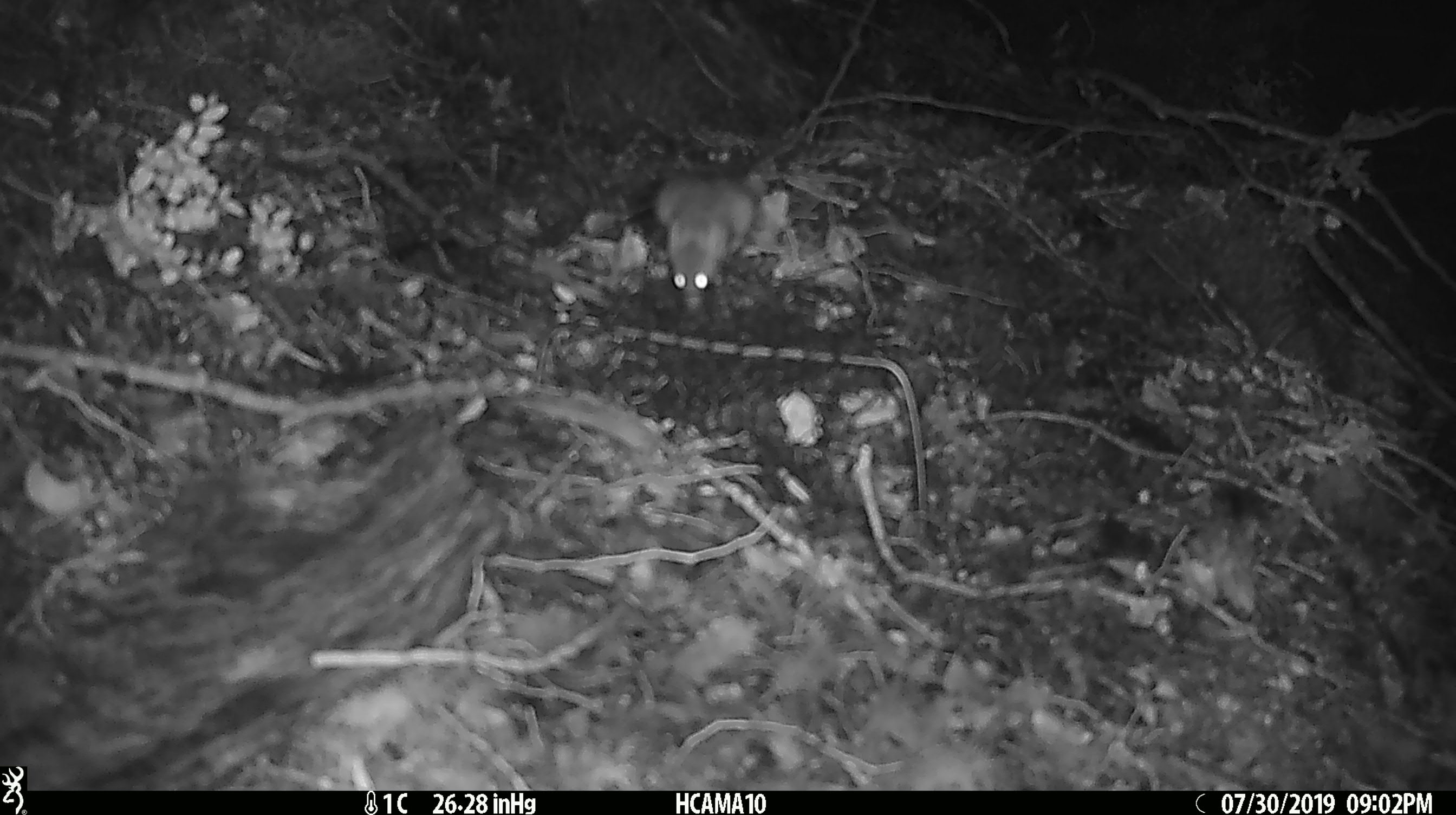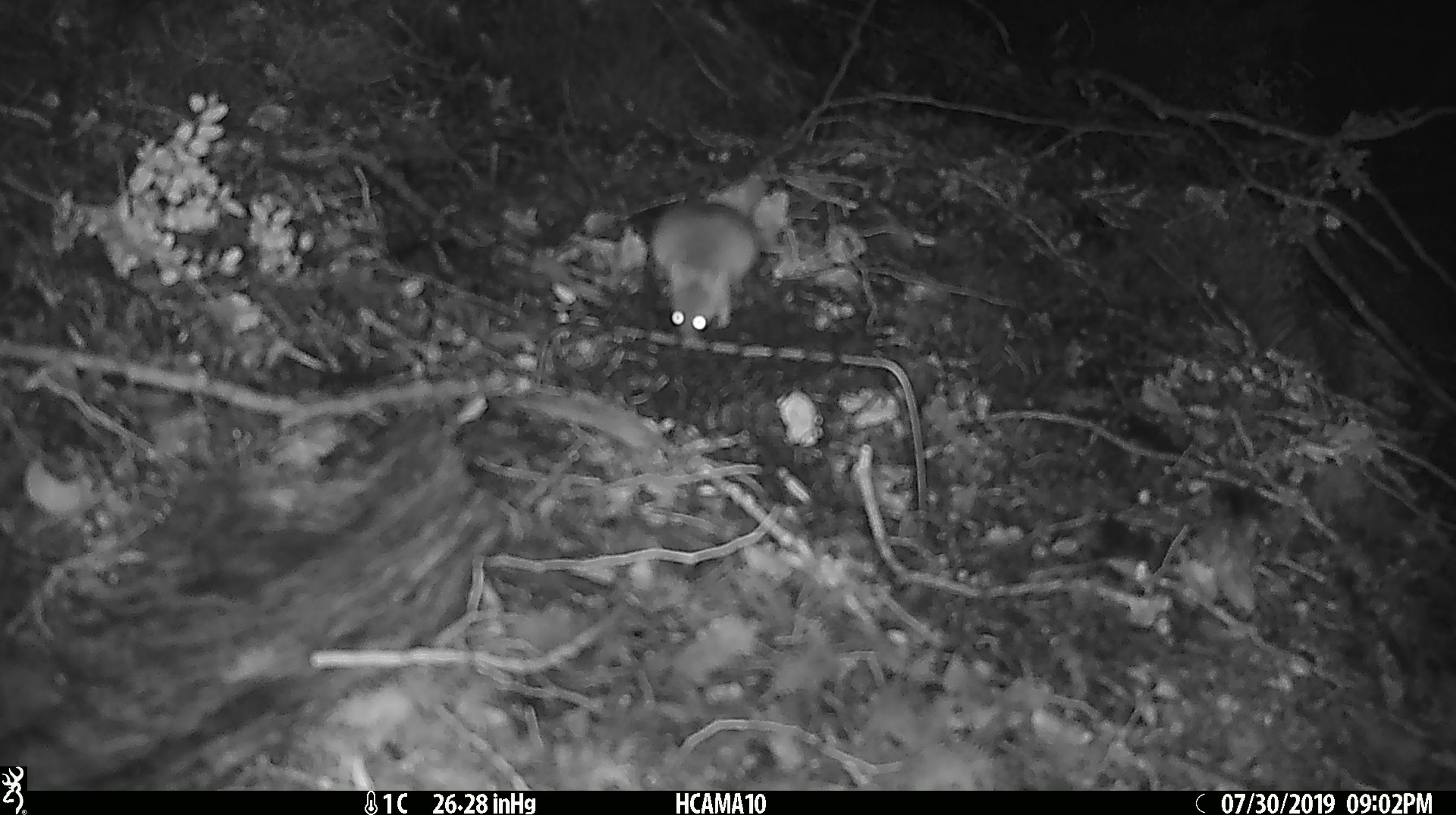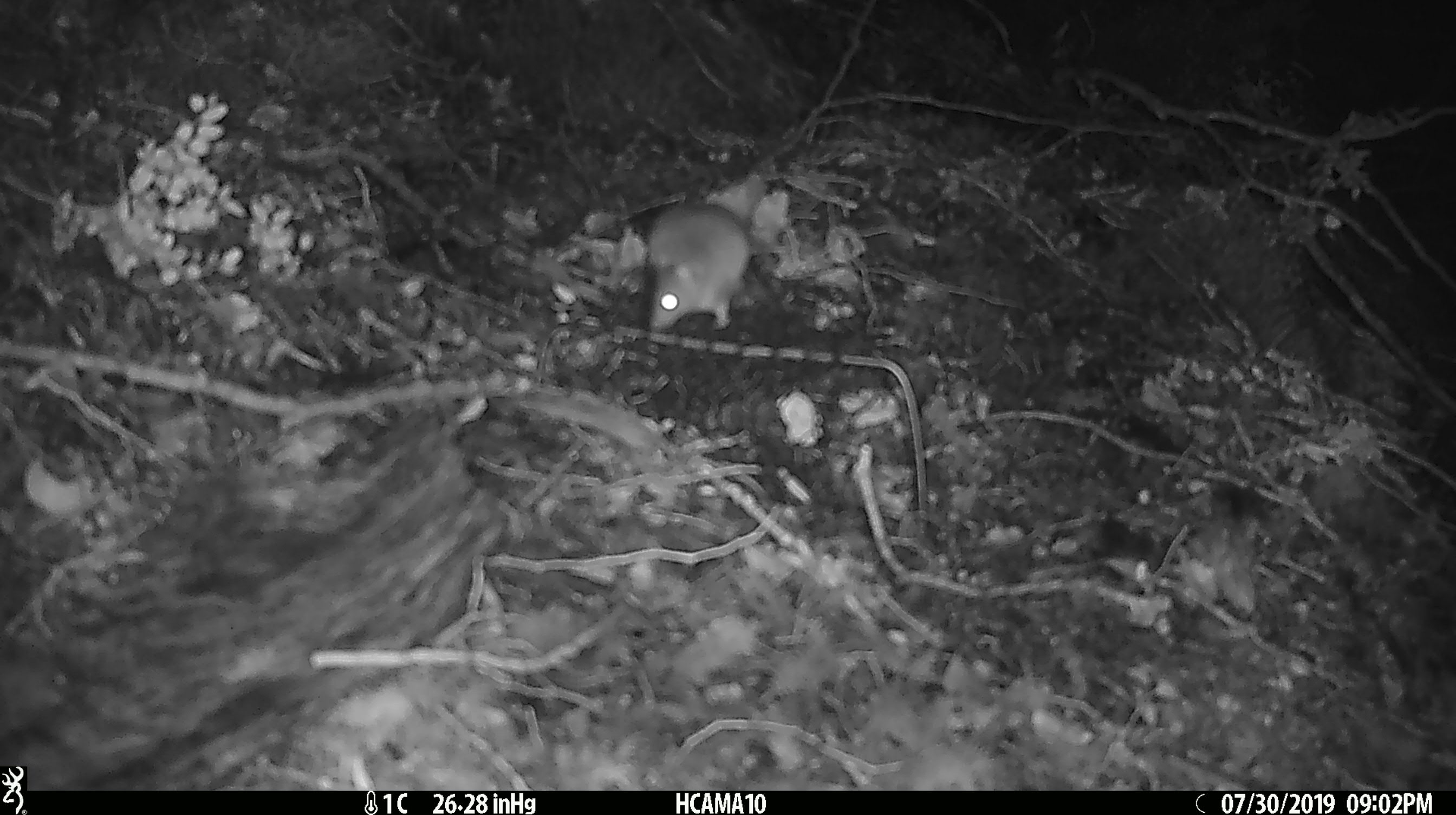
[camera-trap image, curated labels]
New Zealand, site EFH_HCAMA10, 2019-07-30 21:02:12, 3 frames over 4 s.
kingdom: Animalia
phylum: Chordata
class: Mammalia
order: Rodentia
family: Muridae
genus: Mus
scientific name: Mus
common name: mouse